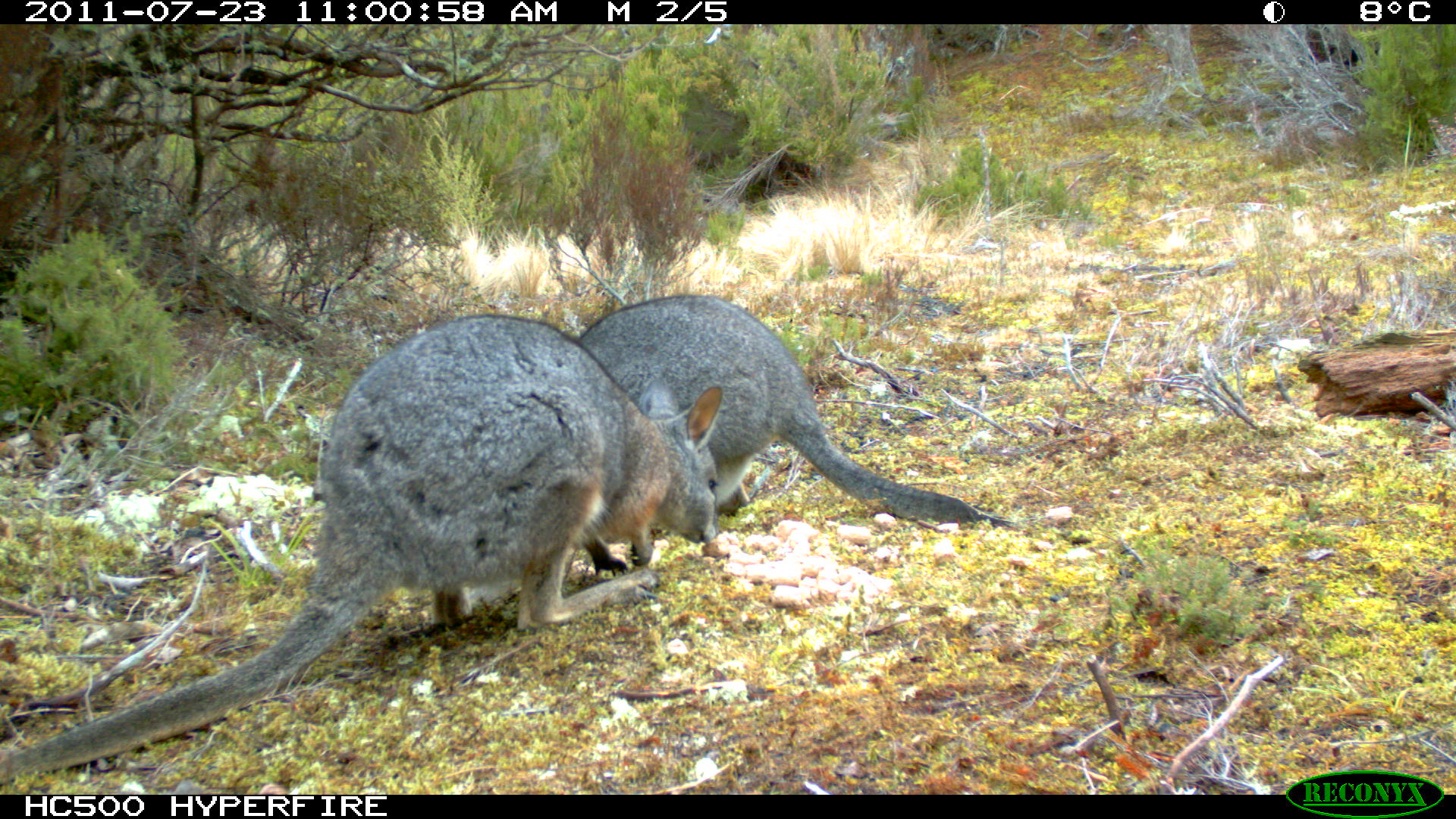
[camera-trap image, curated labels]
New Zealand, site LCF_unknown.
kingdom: Animalia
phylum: Chordata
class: Mammalia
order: Diprotodontia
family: Macropodidae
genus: Notamacropus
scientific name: Notamacropus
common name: wallaby